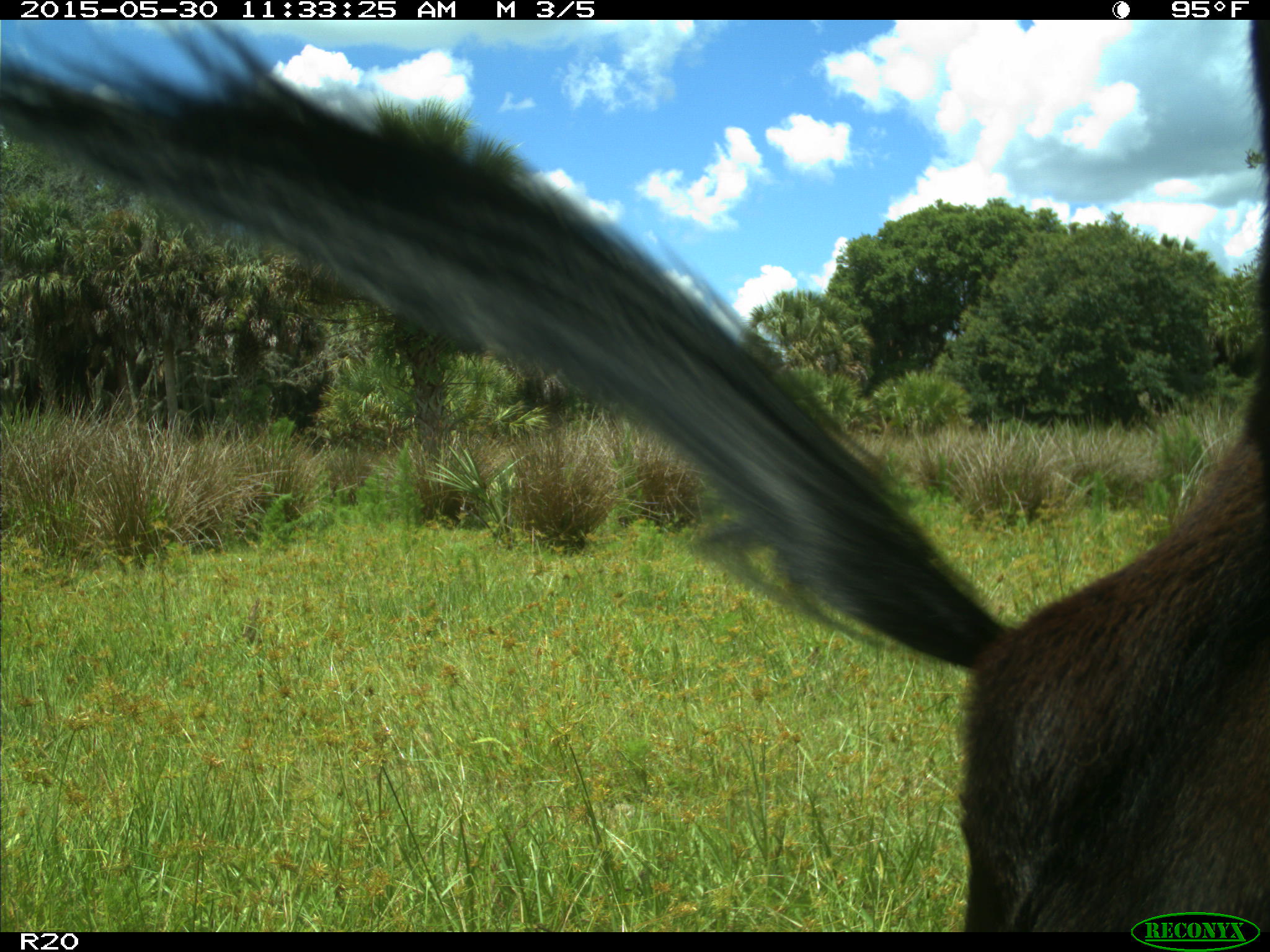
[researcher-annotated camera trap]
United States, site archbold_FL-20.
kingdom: Animalia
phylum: Chordata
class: Mammalia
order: Artiodactyla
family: Bovidae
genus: Bos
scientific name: Bos taurus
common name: domestic cow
Bos taurus (domestic cow).